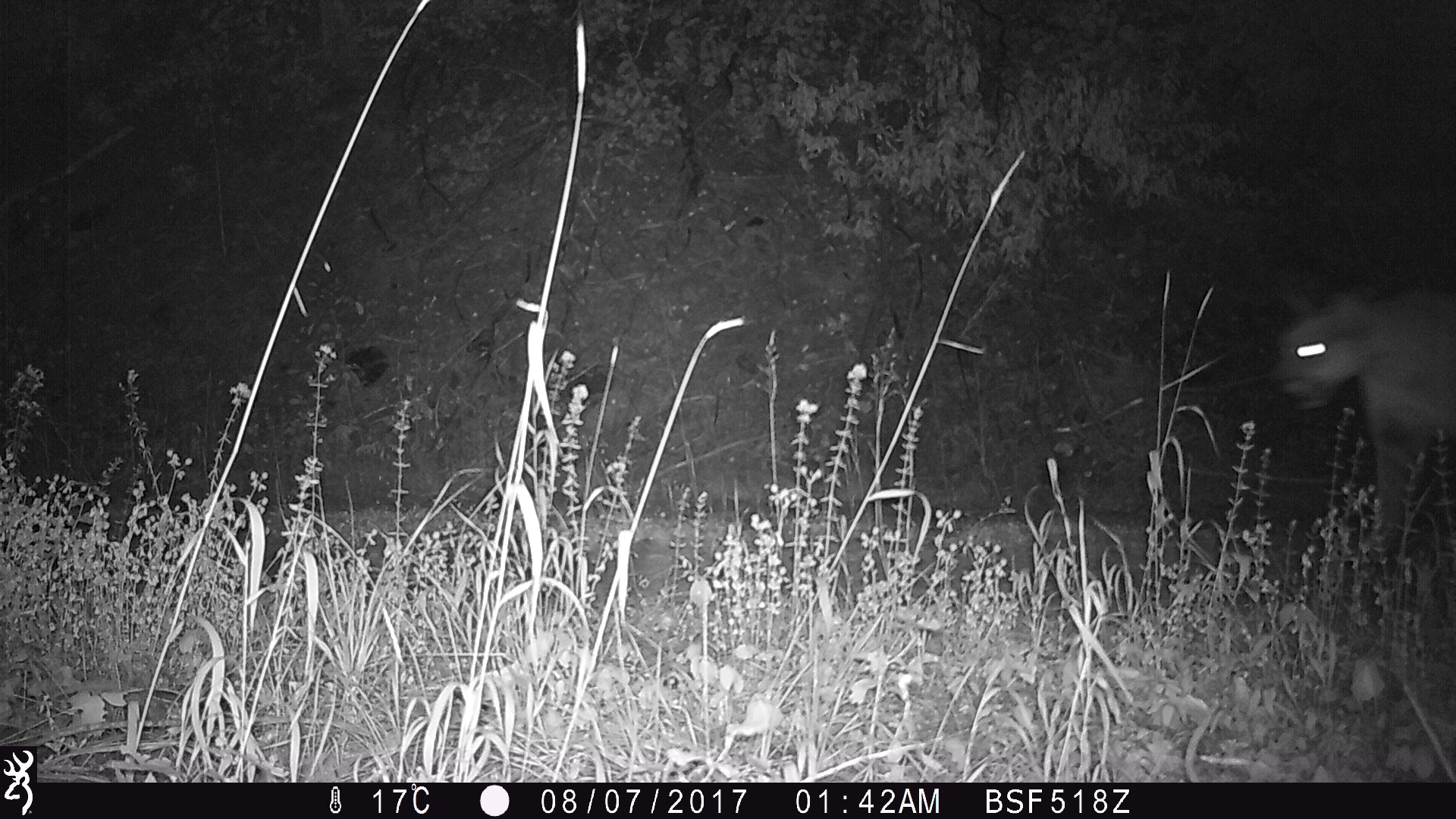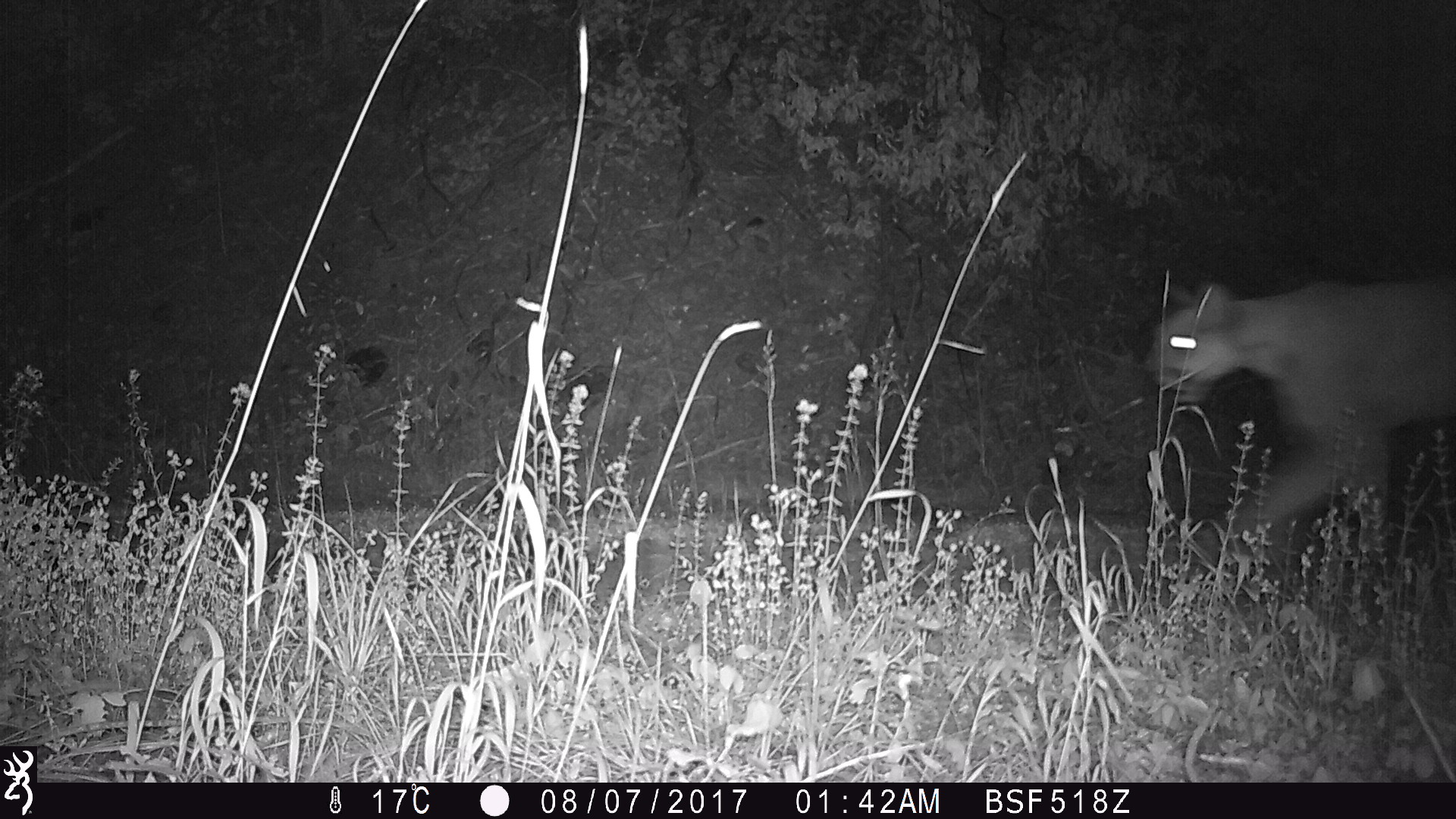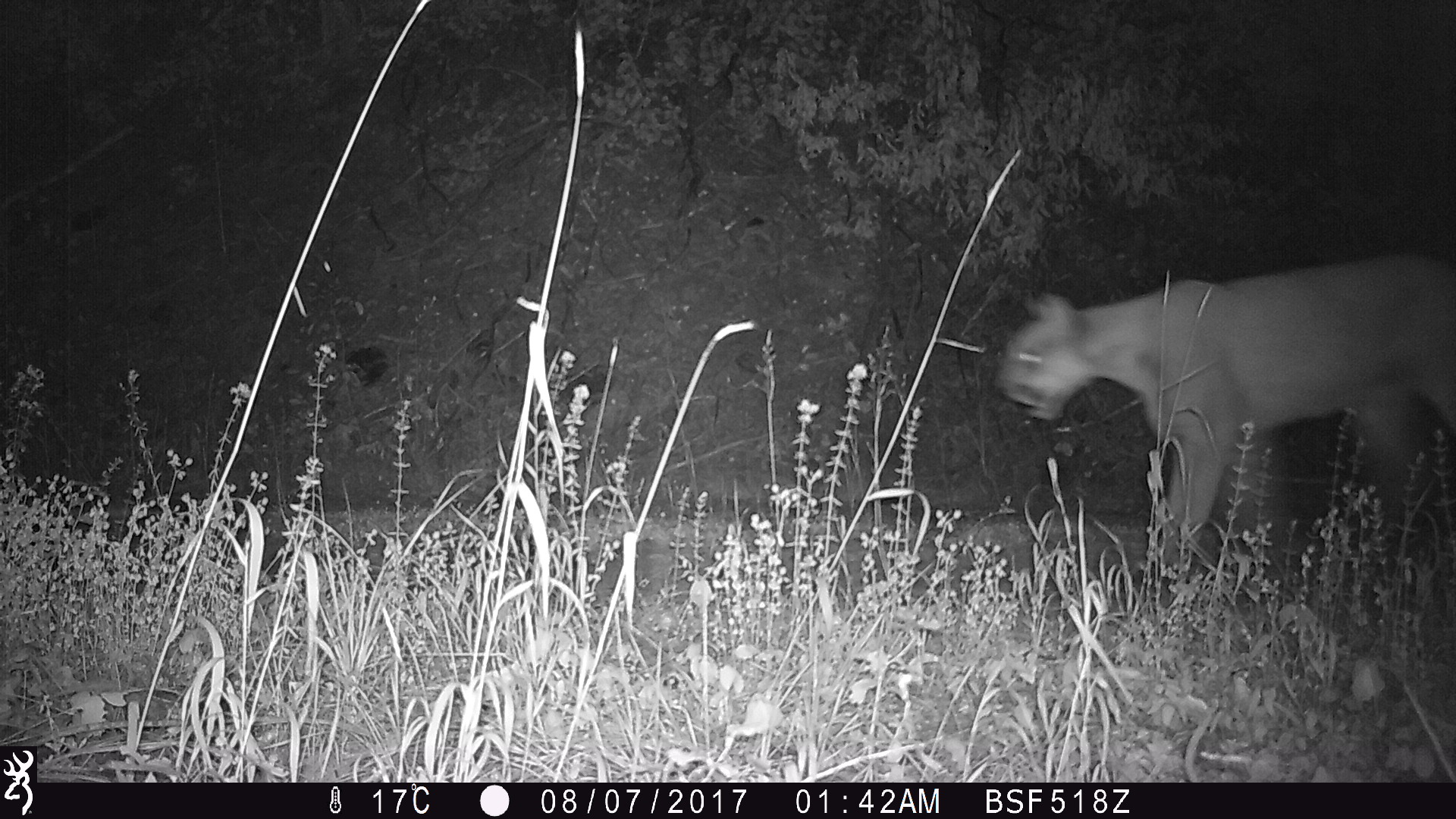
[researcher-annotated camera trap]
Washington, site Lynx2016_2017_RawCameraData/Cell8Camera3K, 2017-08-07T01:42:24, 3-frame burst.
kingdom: Animalia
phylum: Chordata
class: Mammalia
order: Carnivora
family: Felidae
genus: Puma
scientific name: Puma concolor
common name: mountain lion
Puma concolor (mountain lion). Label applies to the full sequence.